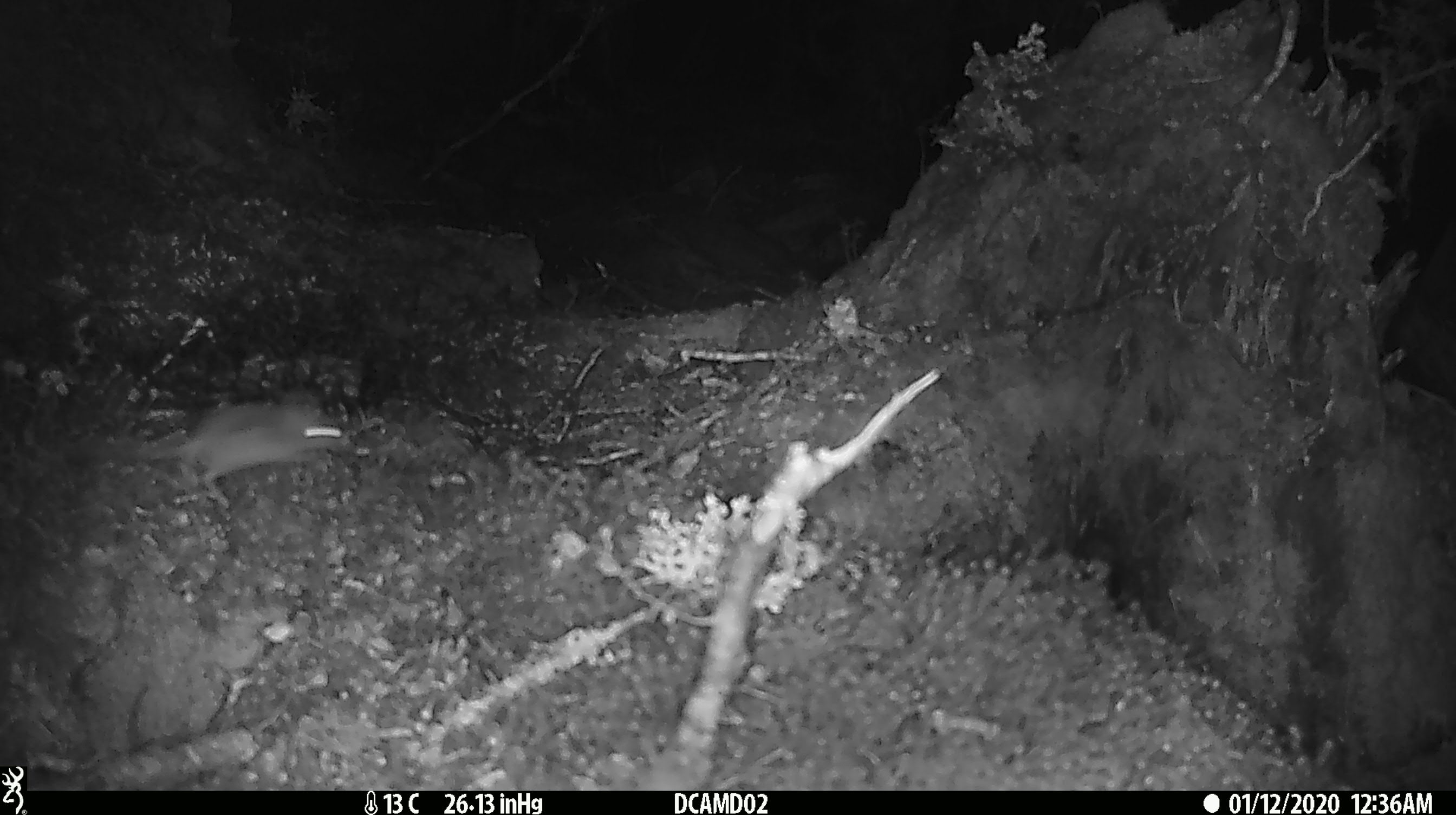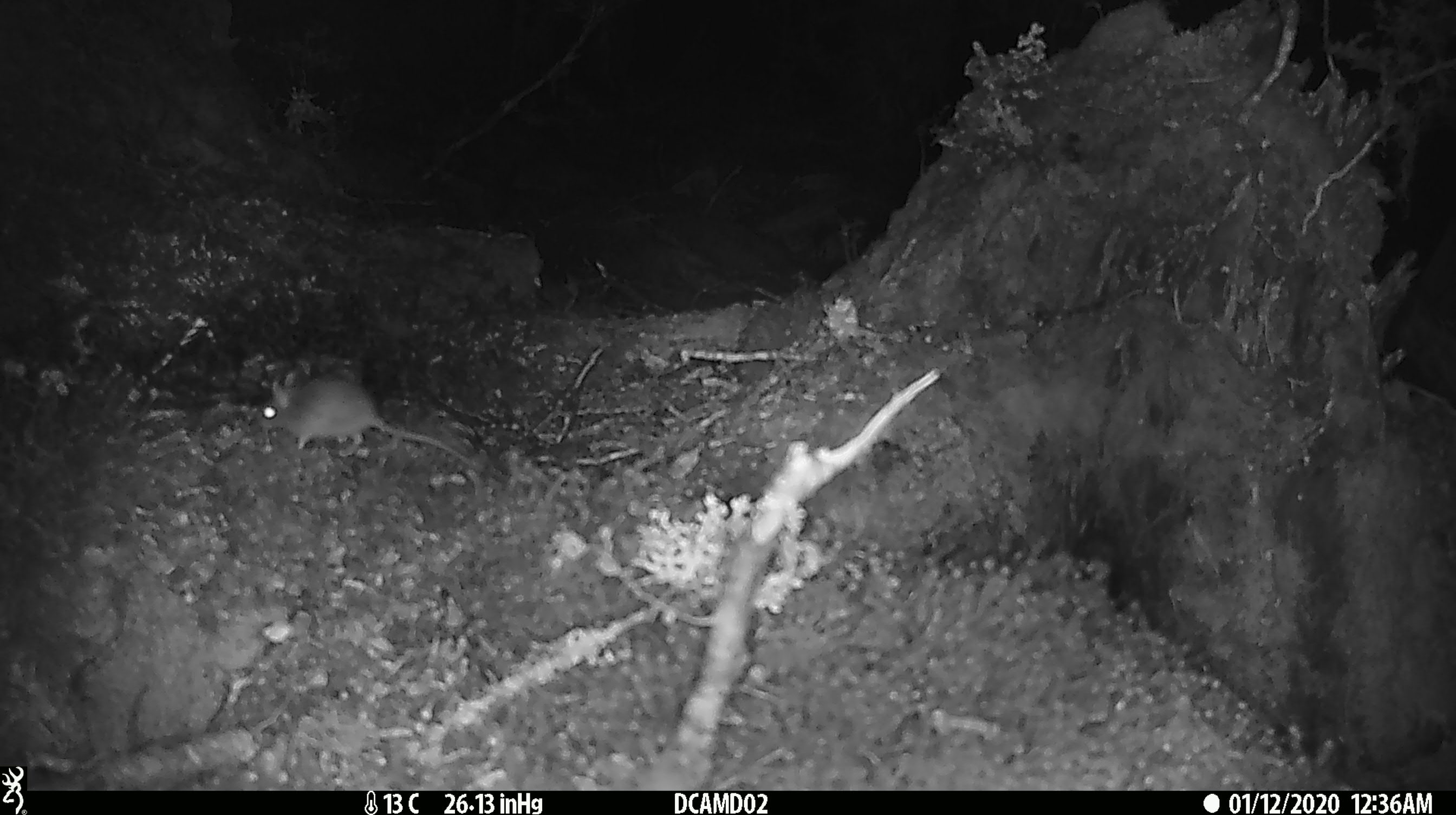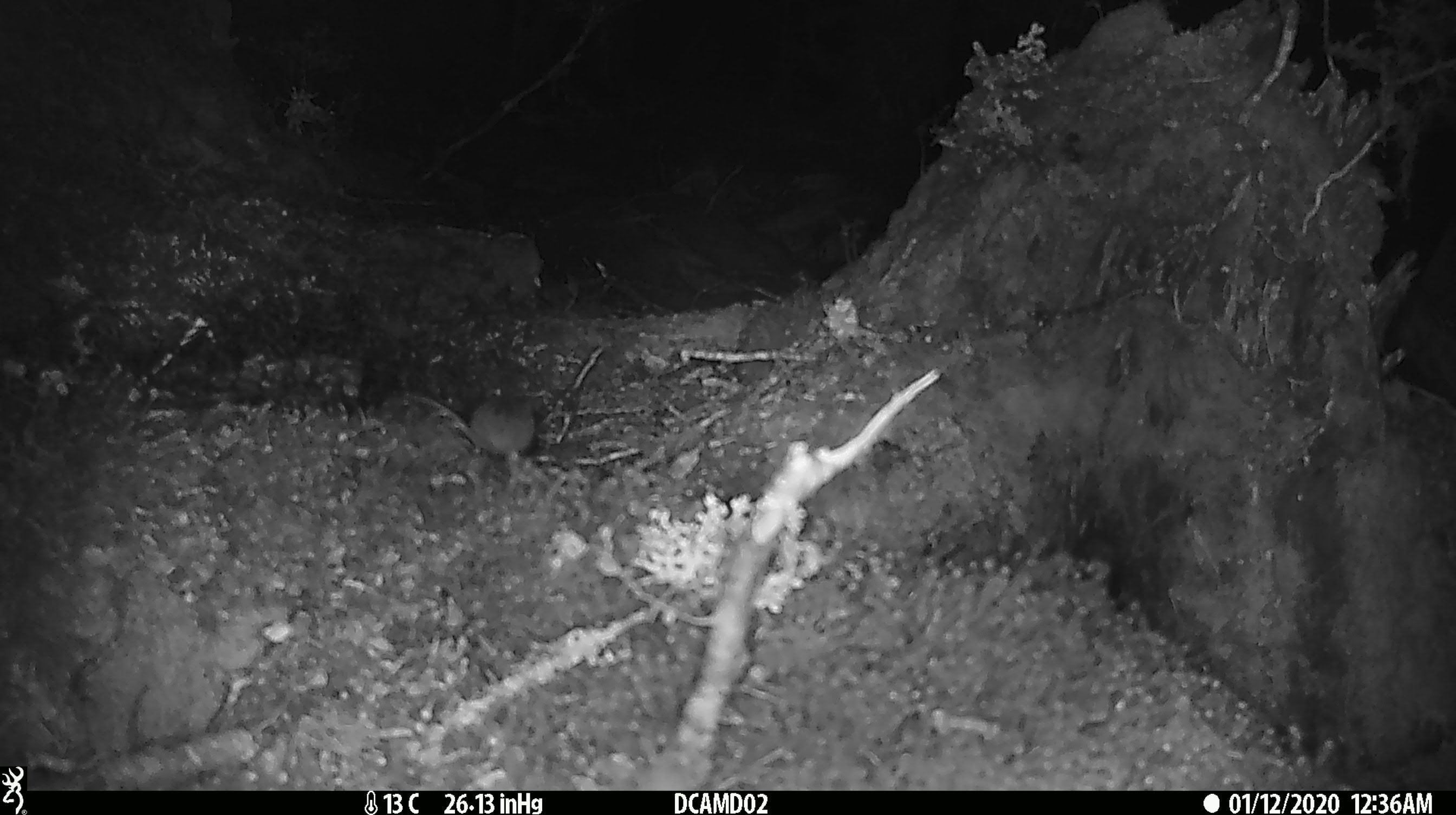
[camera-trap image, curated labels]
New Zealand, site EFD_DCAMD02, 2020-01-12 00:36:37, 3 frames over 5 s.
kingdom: Animalia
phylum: Chordata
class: Mammalia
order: Rodentia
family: Muridae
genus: Mus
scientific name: Mus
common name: mouse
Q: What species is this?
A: Mouse (Mus).